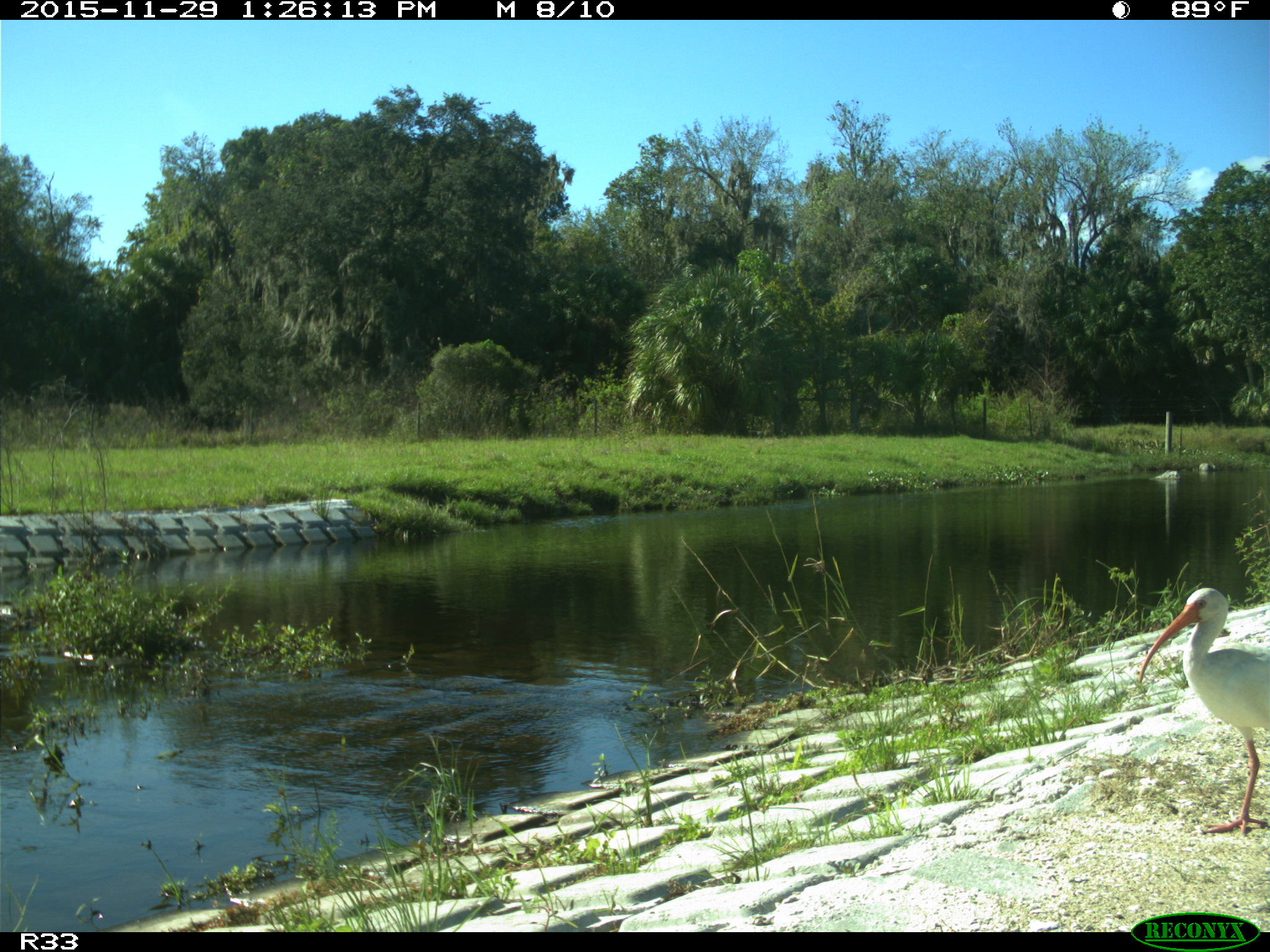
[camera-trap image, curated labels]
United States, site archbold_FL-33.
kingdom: Animalia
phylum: Chordata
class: Aves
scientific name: Aves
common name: birds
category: unidentified bird